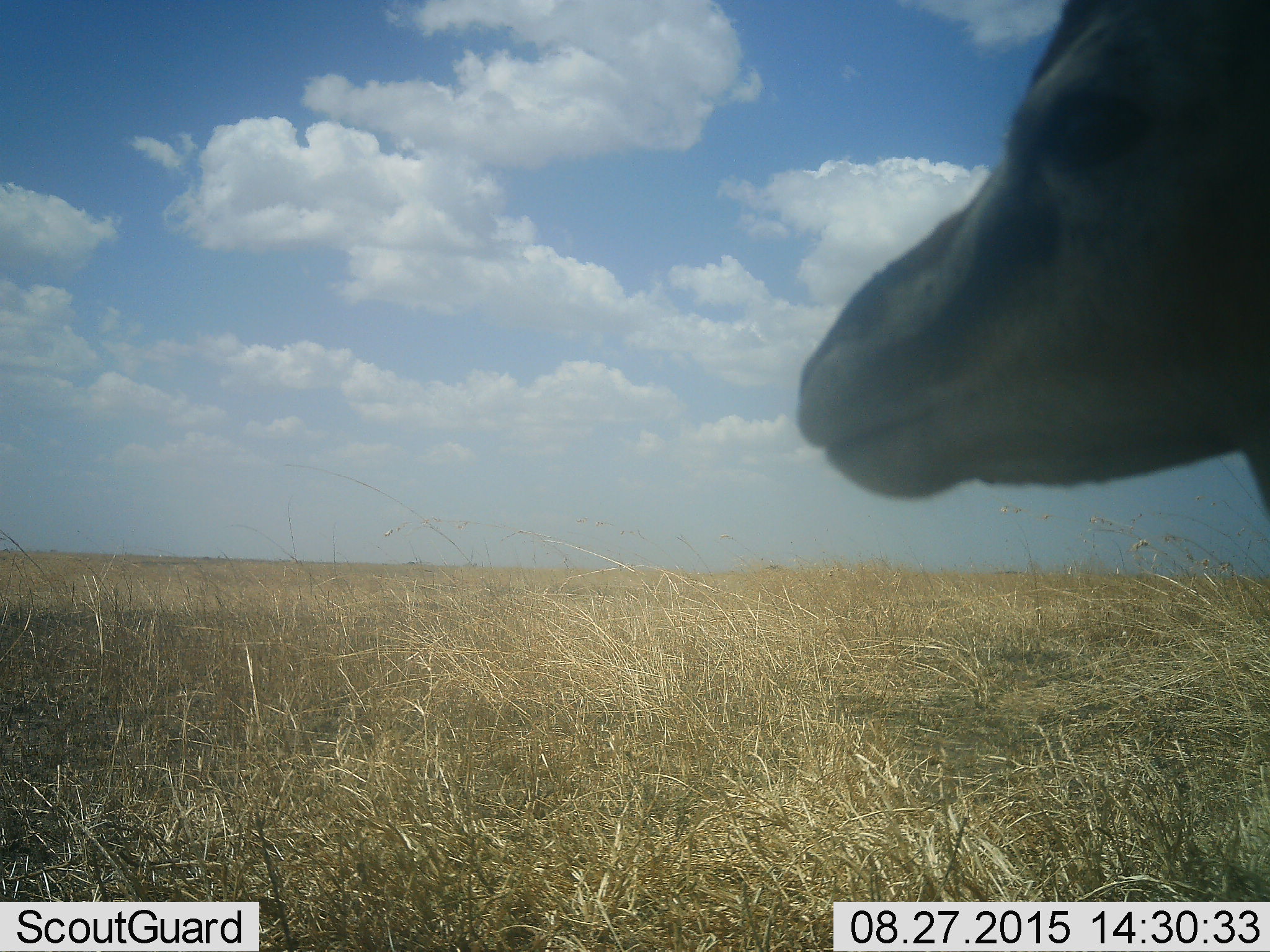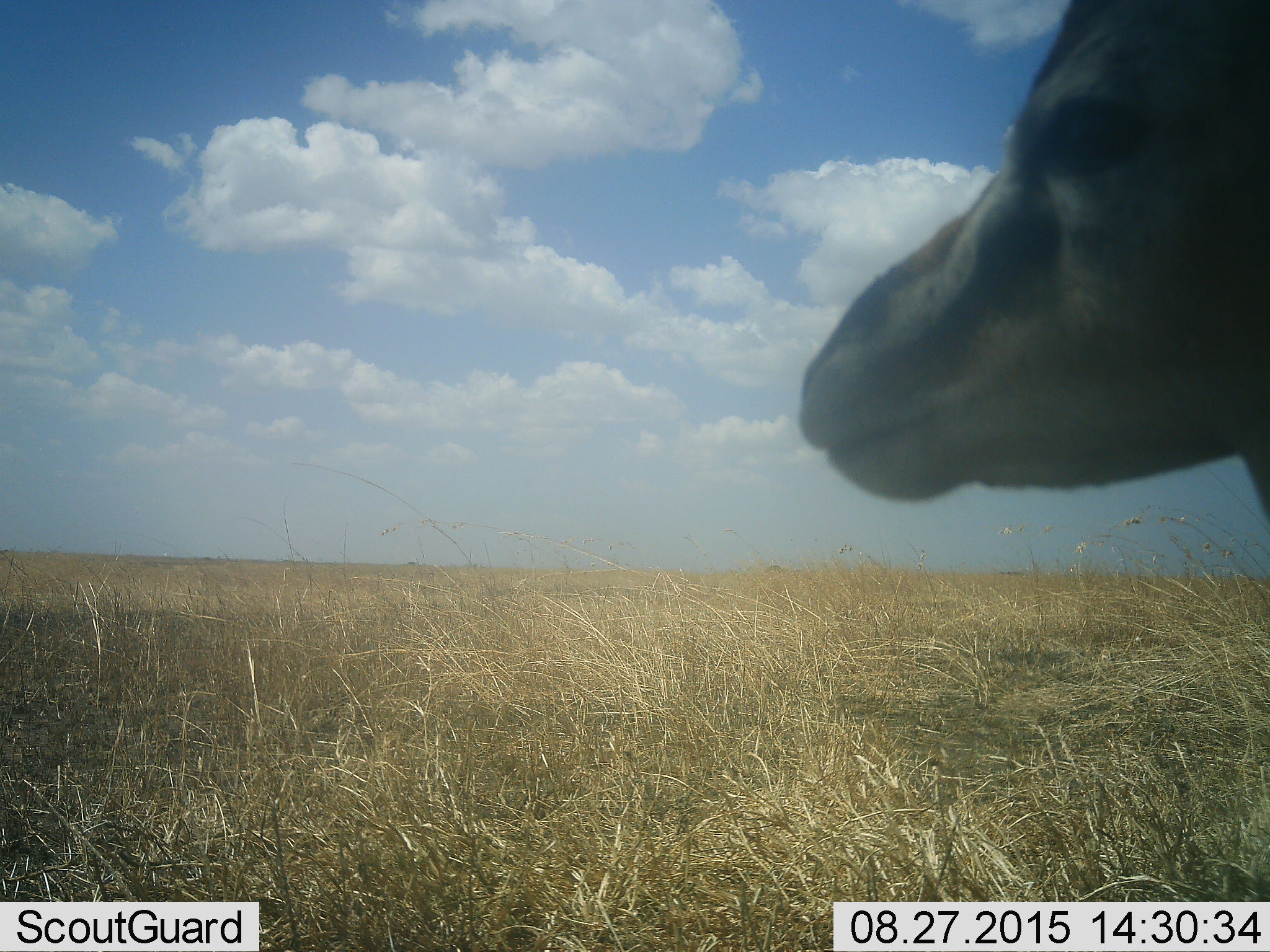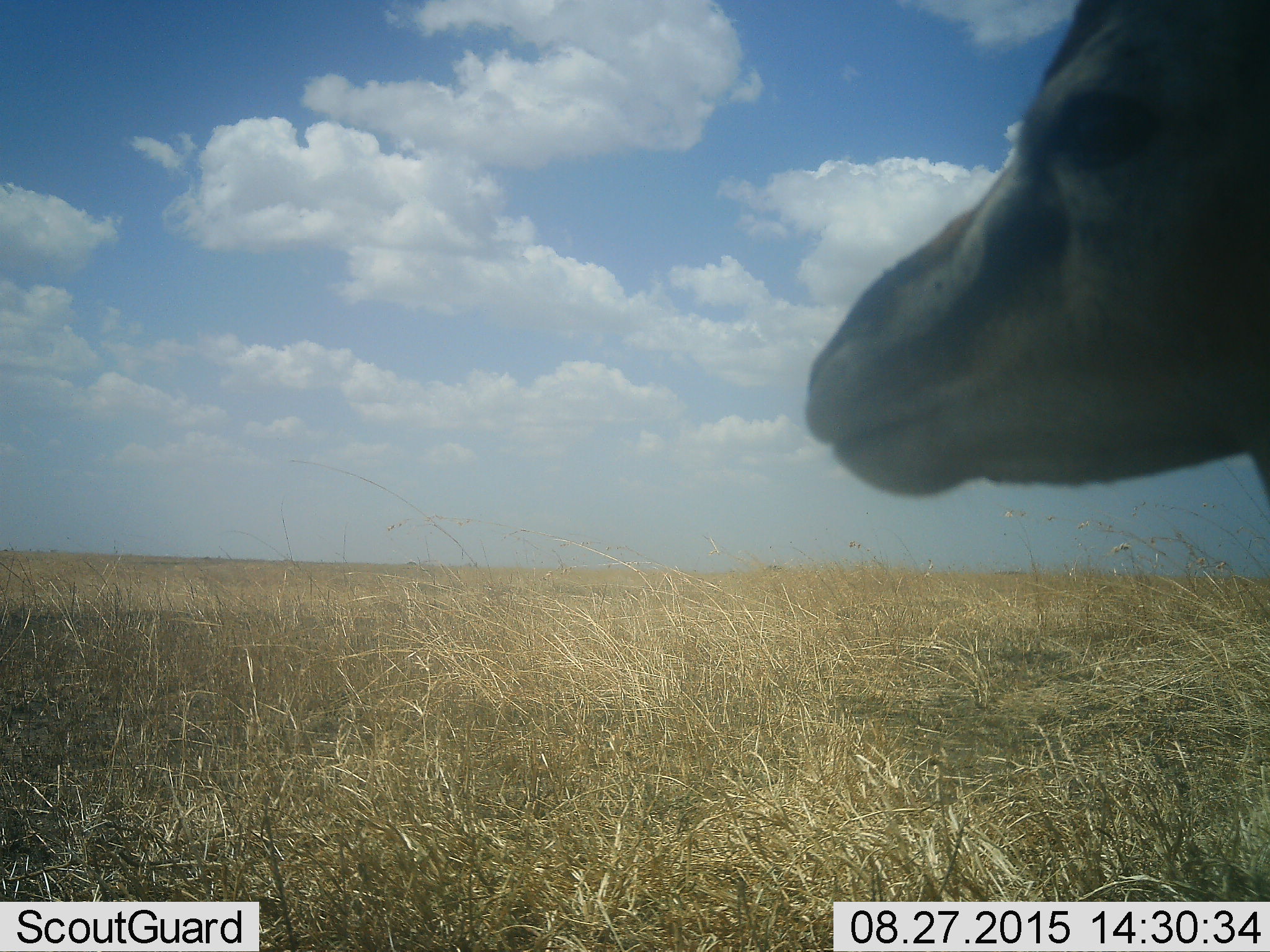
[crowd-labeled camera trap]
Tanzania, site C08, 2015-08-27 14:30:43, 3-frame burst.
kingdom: Animalia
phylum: Chordata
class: Mammalia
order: Artiodactyla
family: Bovidae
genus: Eudorcas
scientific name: Eudorcas thomsonii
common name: thomson's gazelle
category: gazellethomsons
Gazellethomsons (thomson's gazelle) (Eudorcas thomsonii), count 1. Behavior (volunteer vote fractions): standing 100%, resting 0%, moving 0%, interacting 0%. Young present (vote fraction): 0%. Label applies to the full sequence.